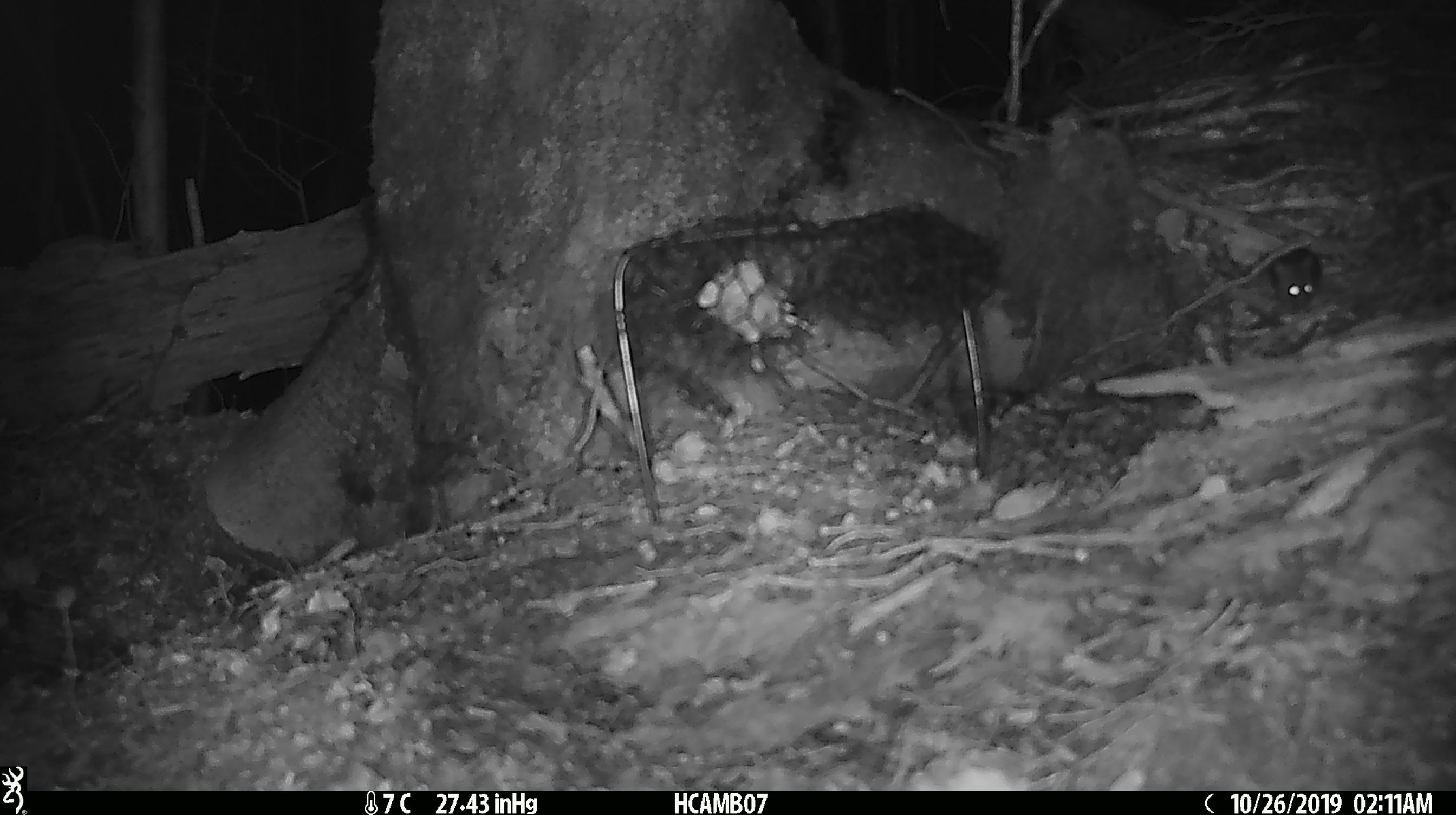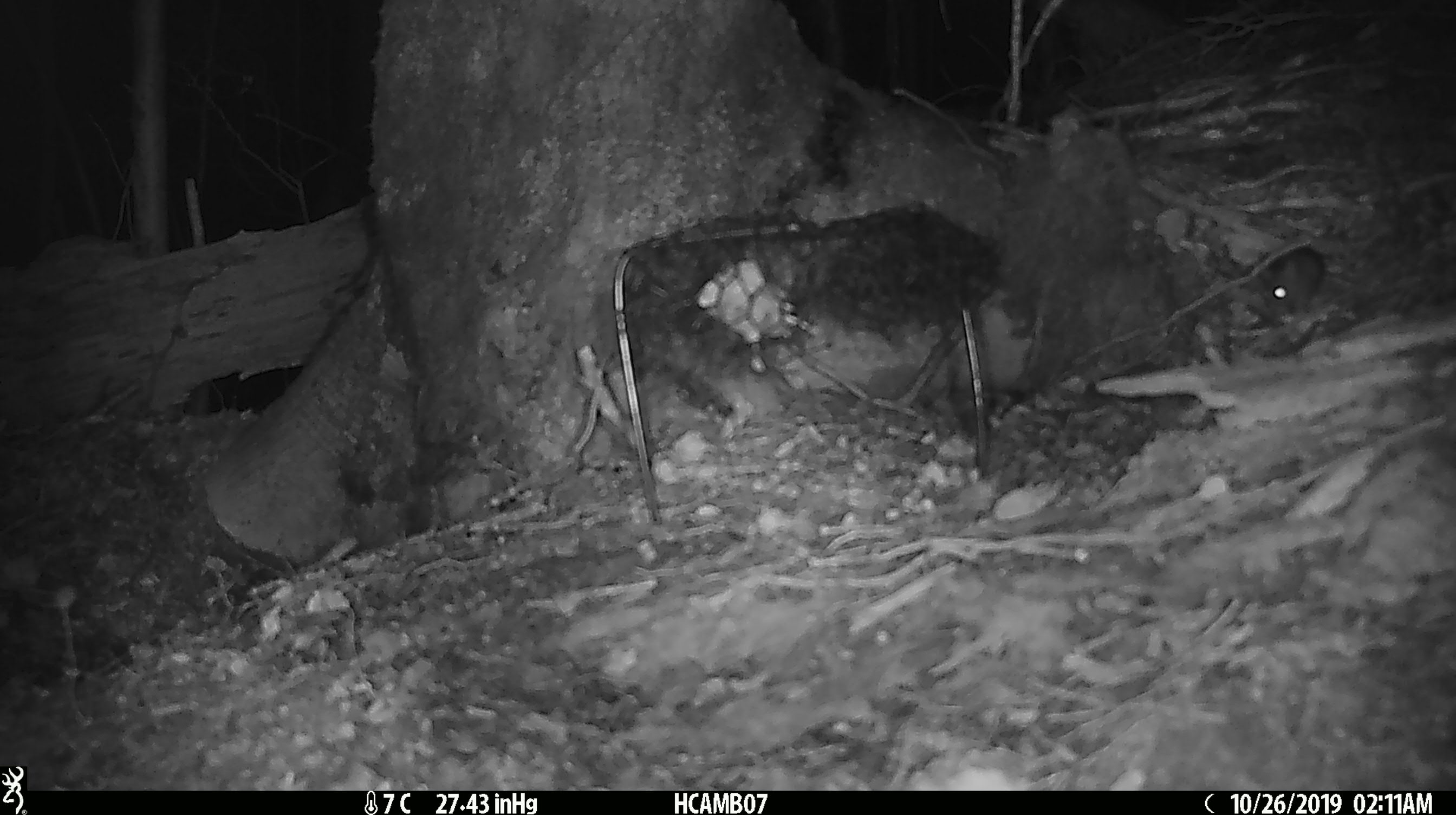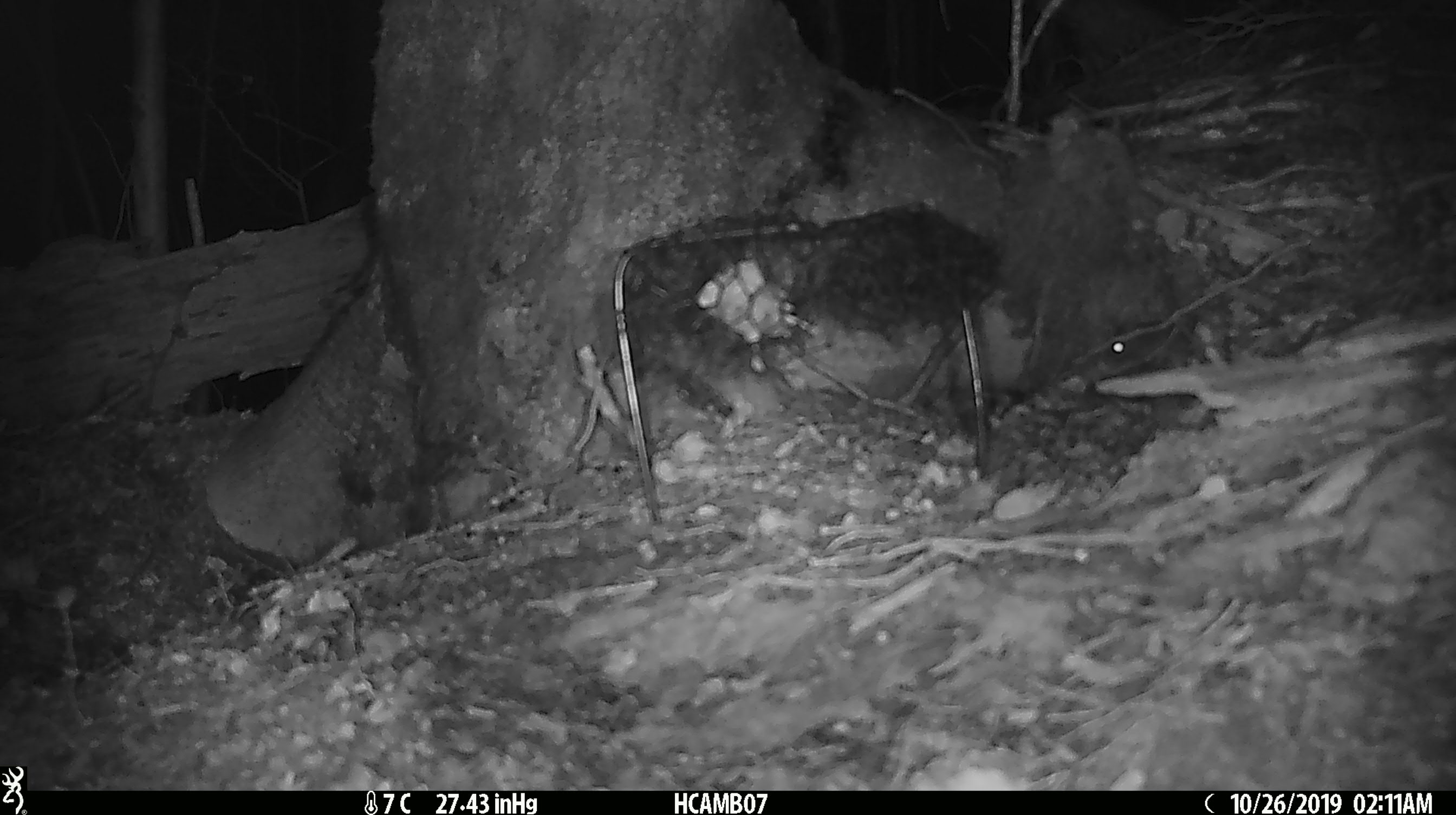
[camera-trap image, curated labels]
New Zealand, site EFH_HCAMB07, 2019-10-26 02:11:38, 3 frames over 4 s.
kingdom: Animalia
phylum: Chordata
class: Mammalia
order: Rodentia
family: Muridae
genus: Mus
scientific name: Mus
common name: mouse